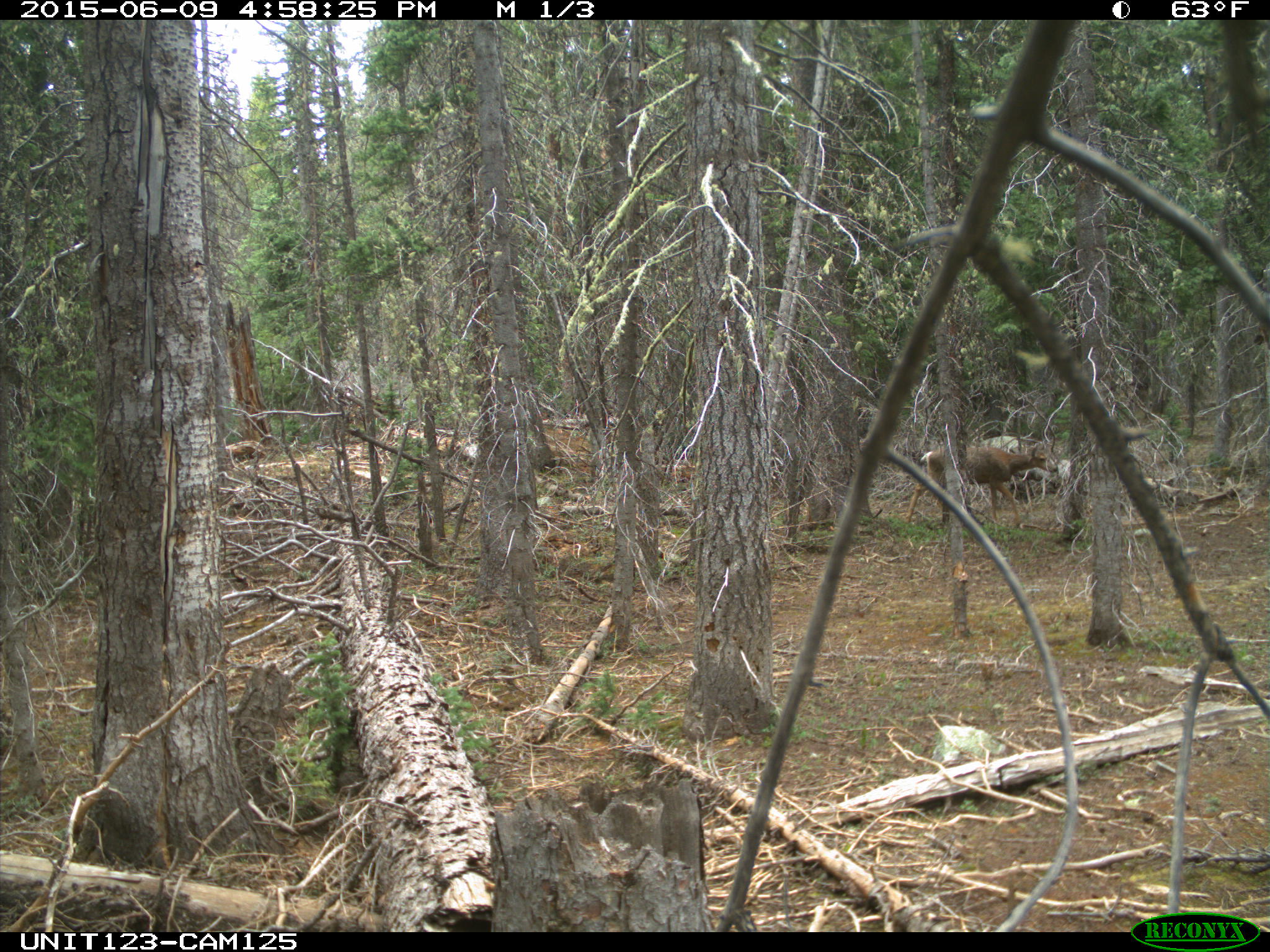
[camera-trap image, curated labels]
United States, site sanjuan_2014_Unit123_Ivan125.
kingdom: Animalia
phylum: Chordata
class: Mammalia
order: Artiodactyla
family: Cervidae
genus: Odocoileus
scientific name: Odocoileus hemionus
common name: mule deer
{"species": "Odocoileus hemionus (mule deer)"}